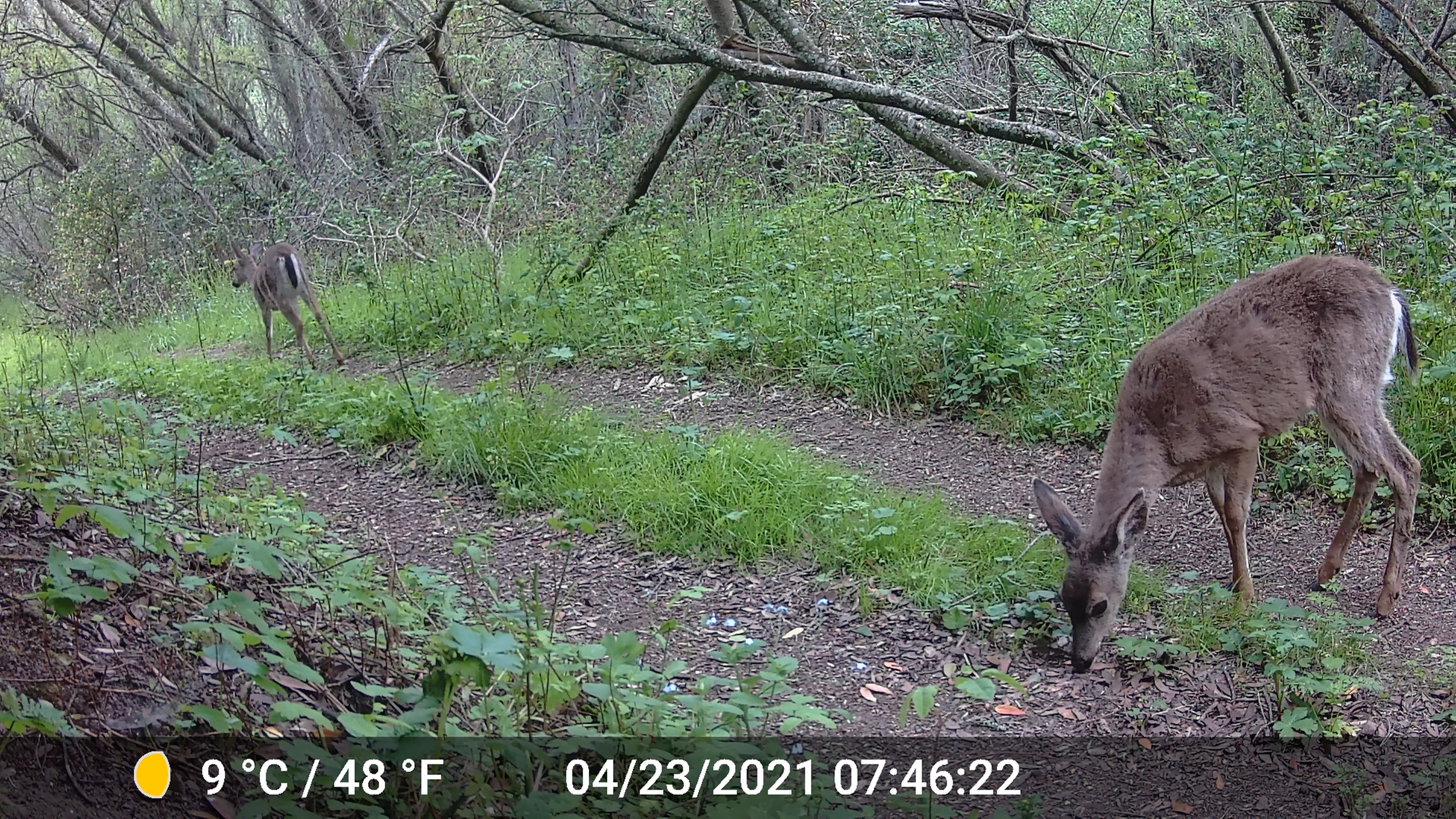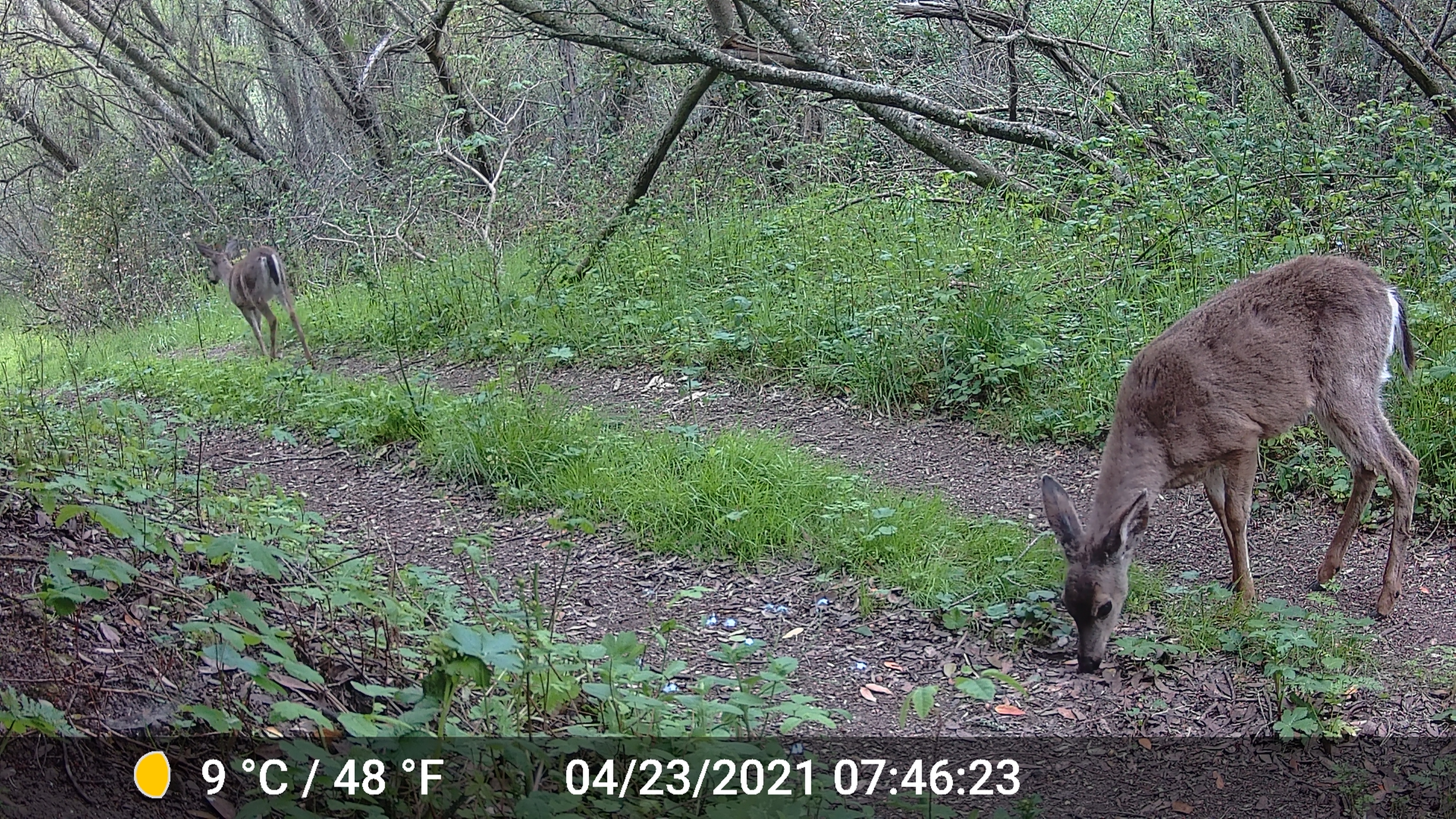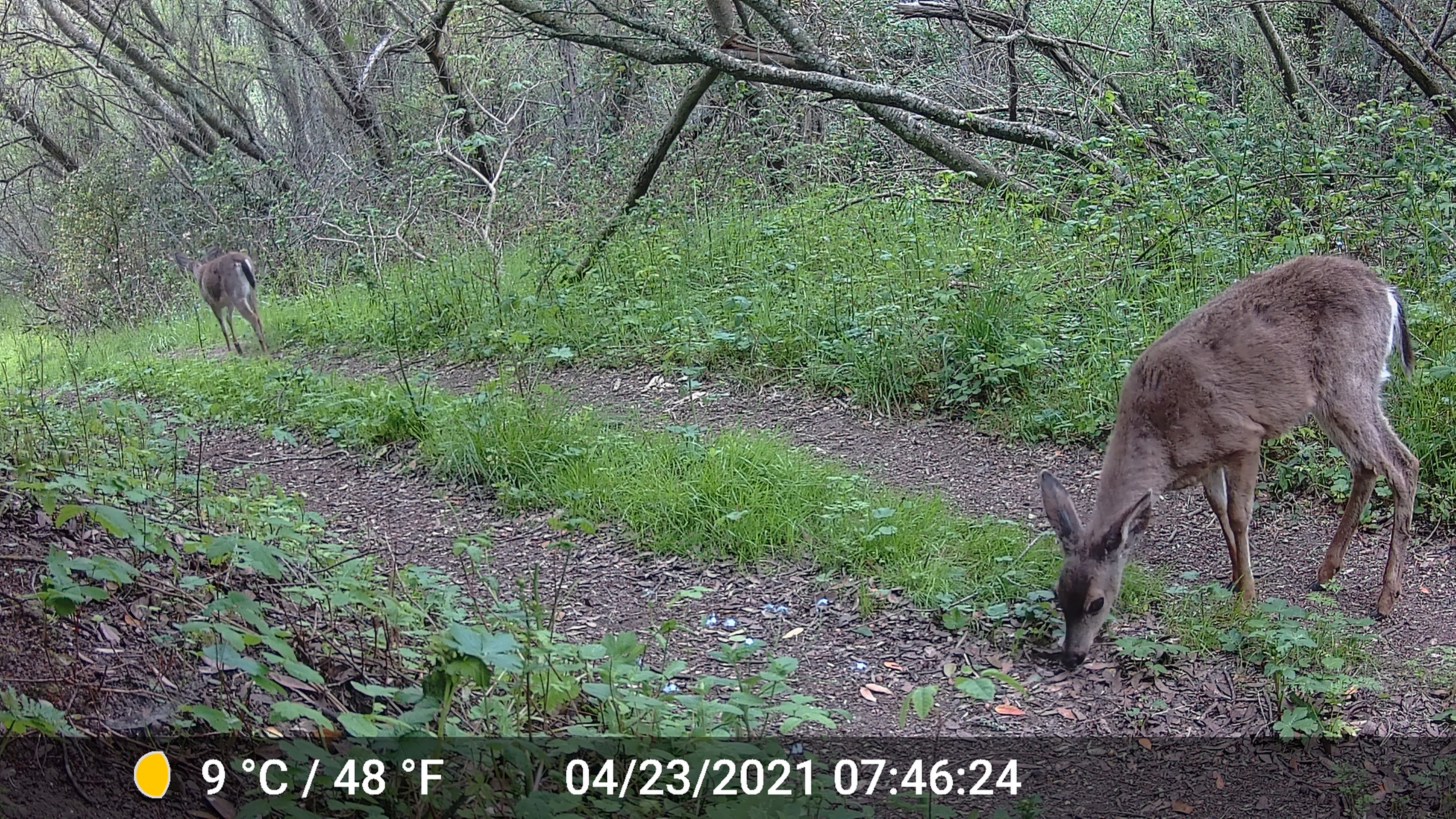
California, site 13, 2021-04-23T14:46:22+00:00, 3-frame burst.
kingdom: Animalia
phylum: Chordata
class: Mammalia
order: Artiodactyla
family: Cervidae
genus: Odocoileus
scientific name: Odocoileus hemionus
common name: mule deer